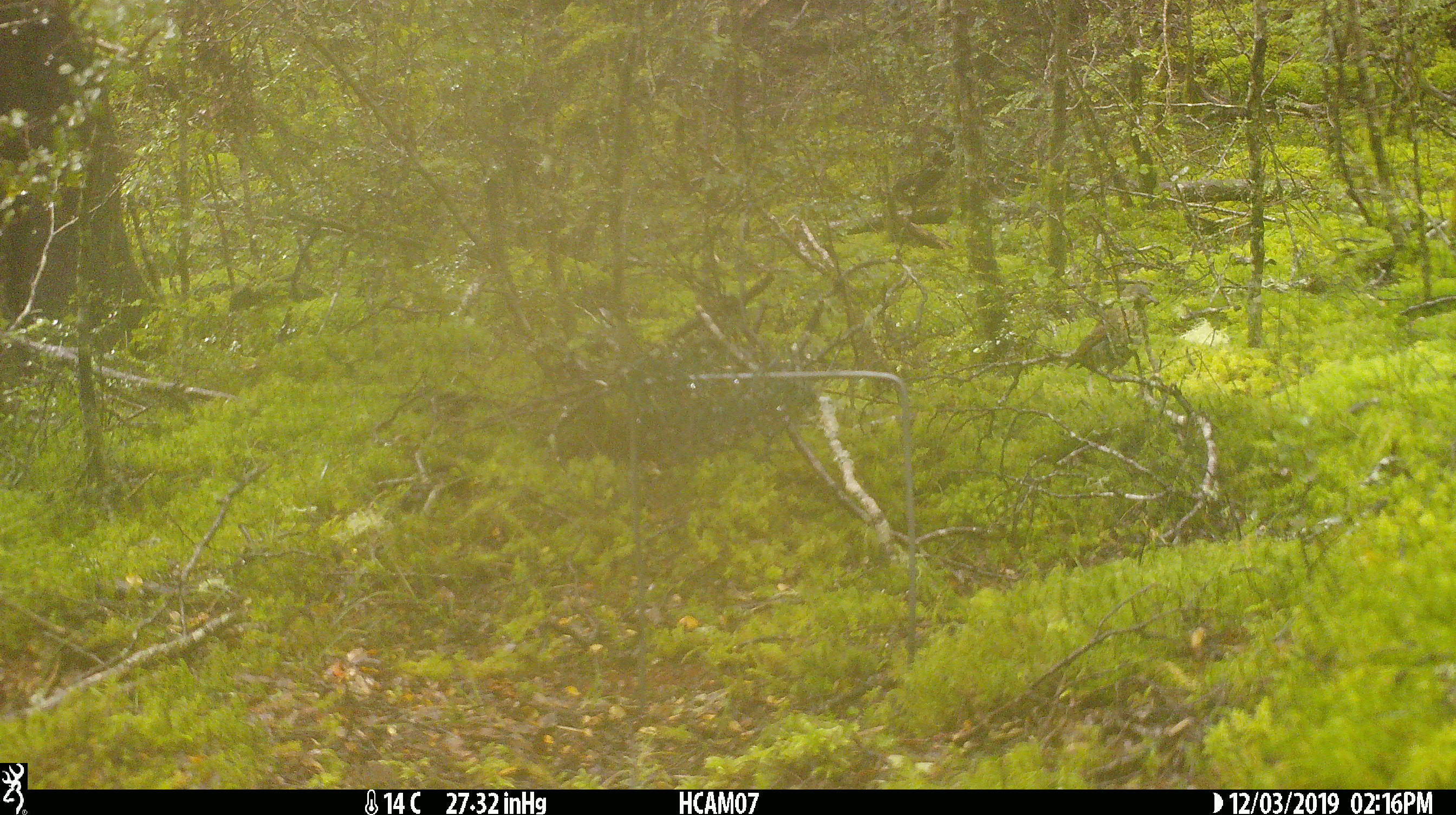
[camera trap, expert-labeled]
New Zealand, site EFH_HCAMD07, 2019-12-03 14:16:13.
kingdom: Animalia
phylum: Chordata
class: Aves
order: Passeriformes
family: Turdidae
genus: Turdus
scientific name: Turdus philomelos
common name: song thrush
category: thrush